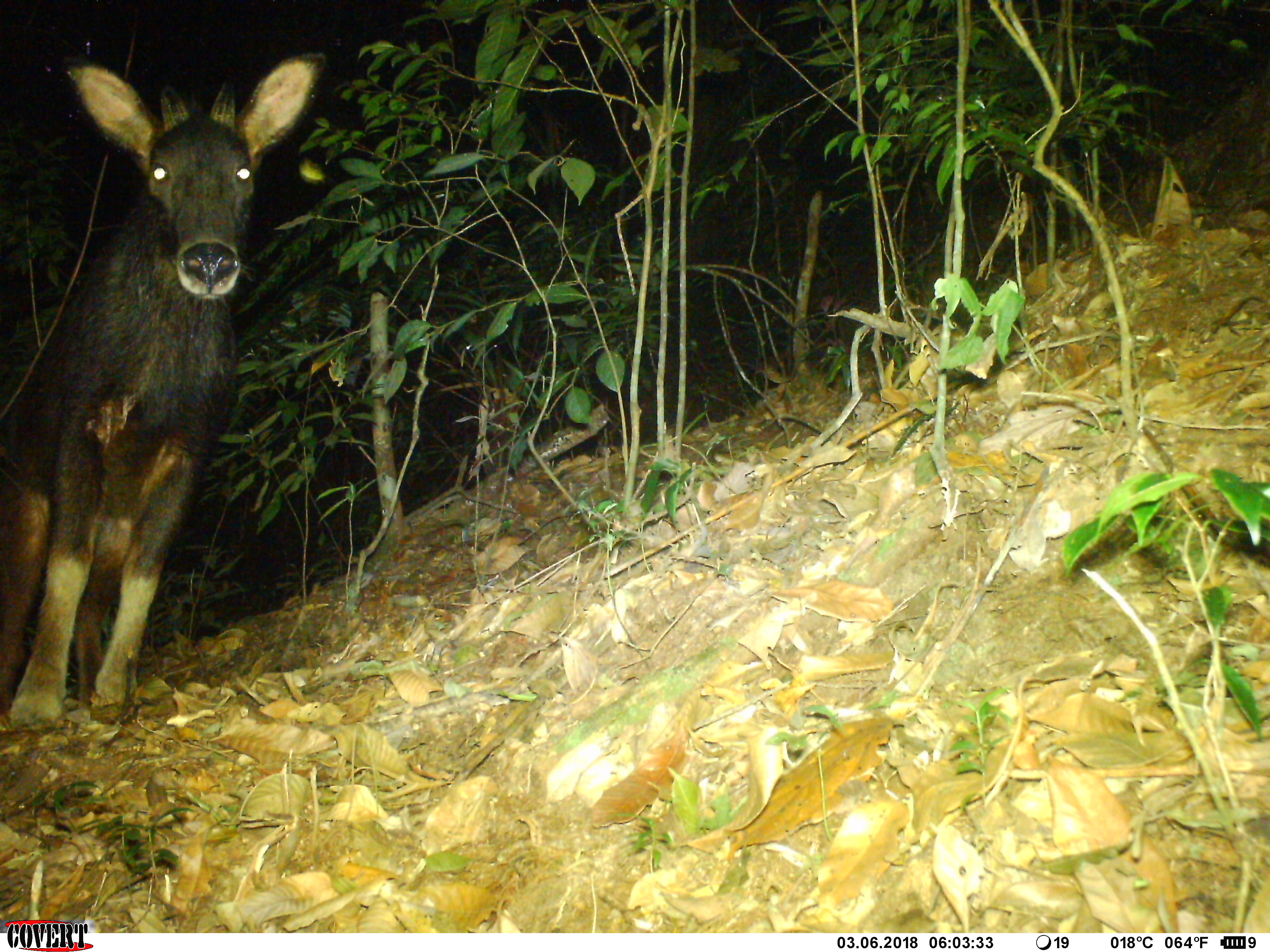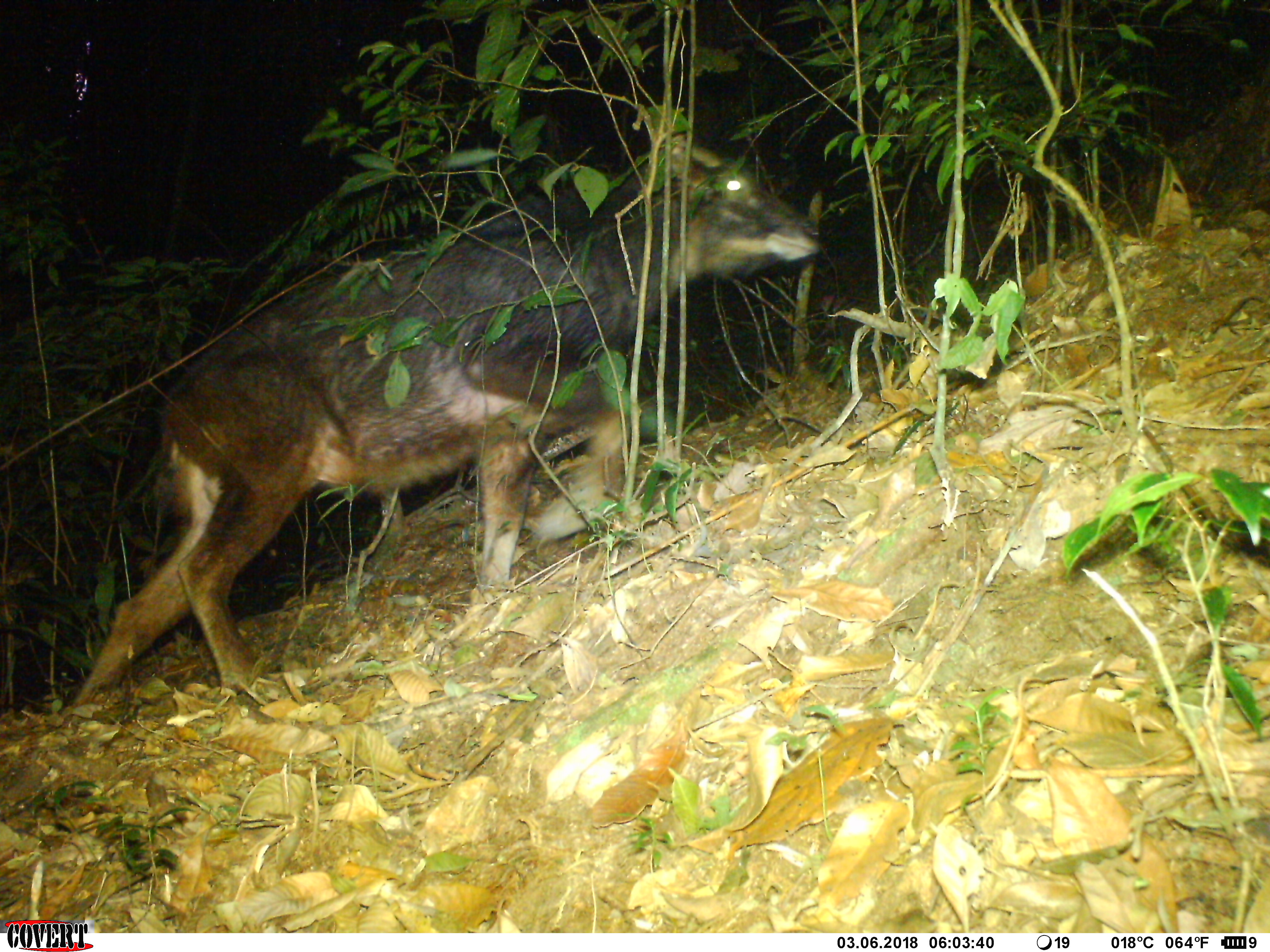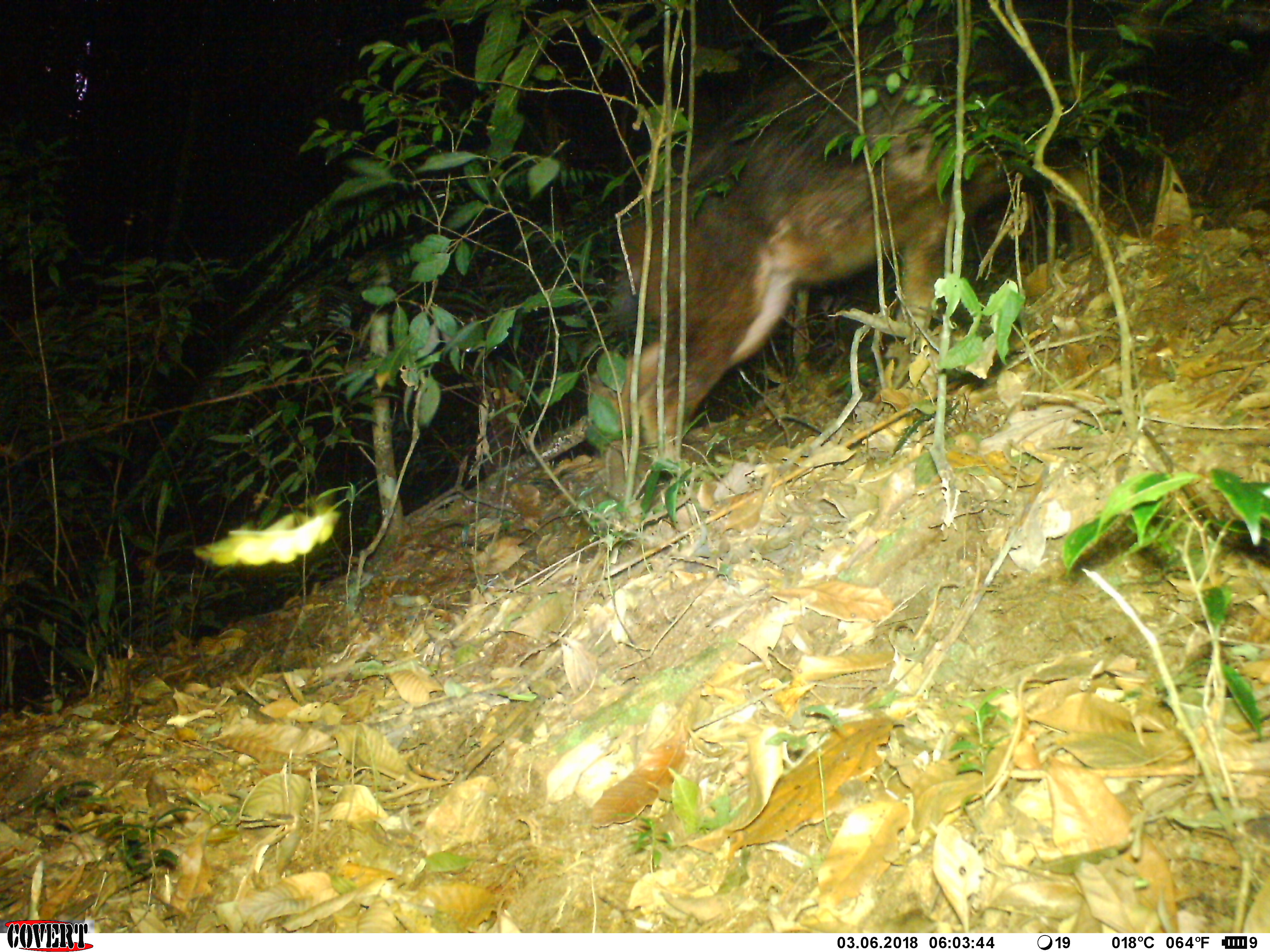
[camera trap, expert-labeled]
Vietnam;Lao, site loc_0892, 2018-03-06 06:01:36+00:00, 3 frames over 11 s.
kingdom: Animalia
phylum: Chordata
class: Mammalia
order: Artiodactyla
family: Bovidae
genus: Capricornis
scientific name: Capricornis sumatraensis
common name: chinese serow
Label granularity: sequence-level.